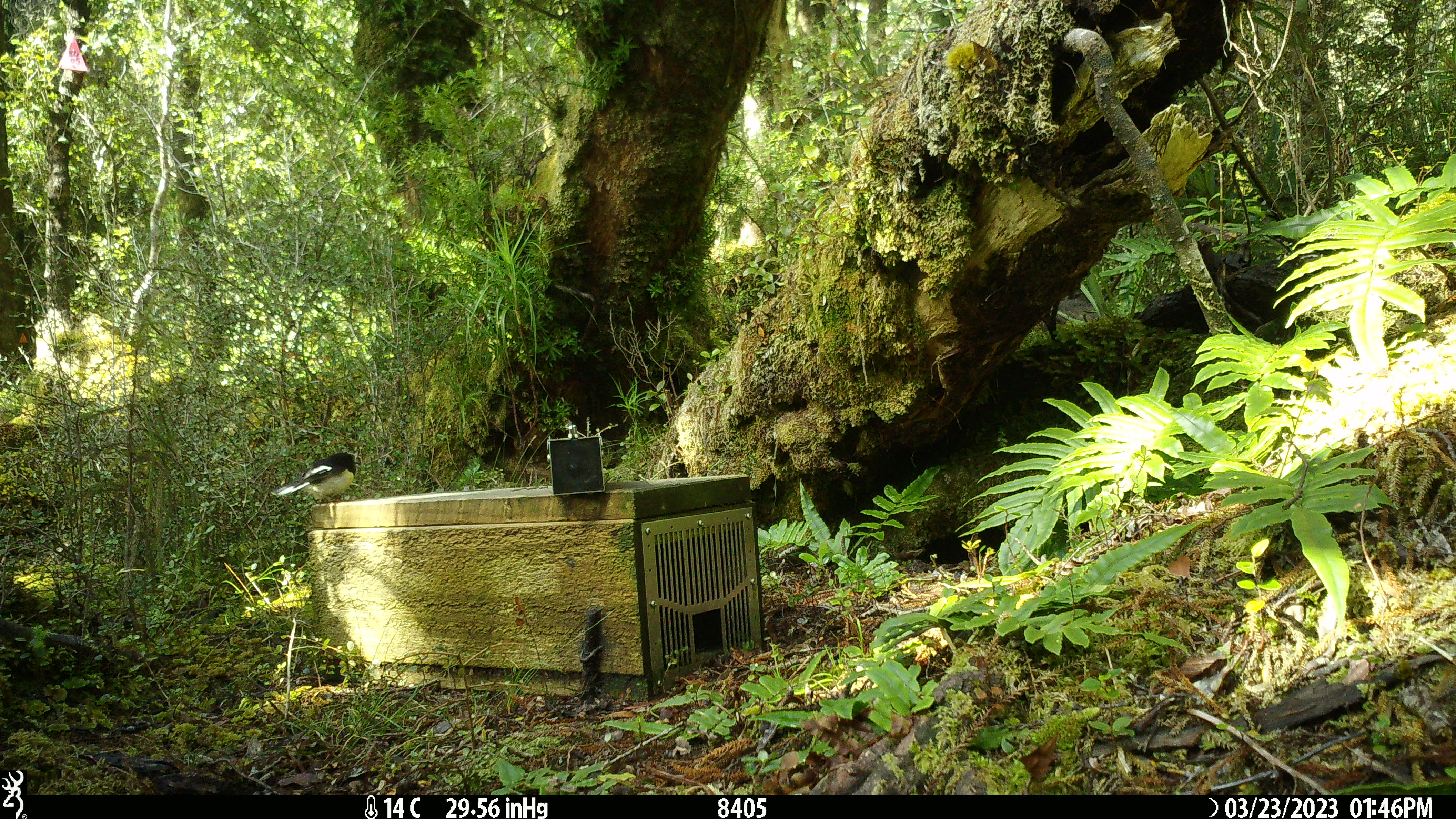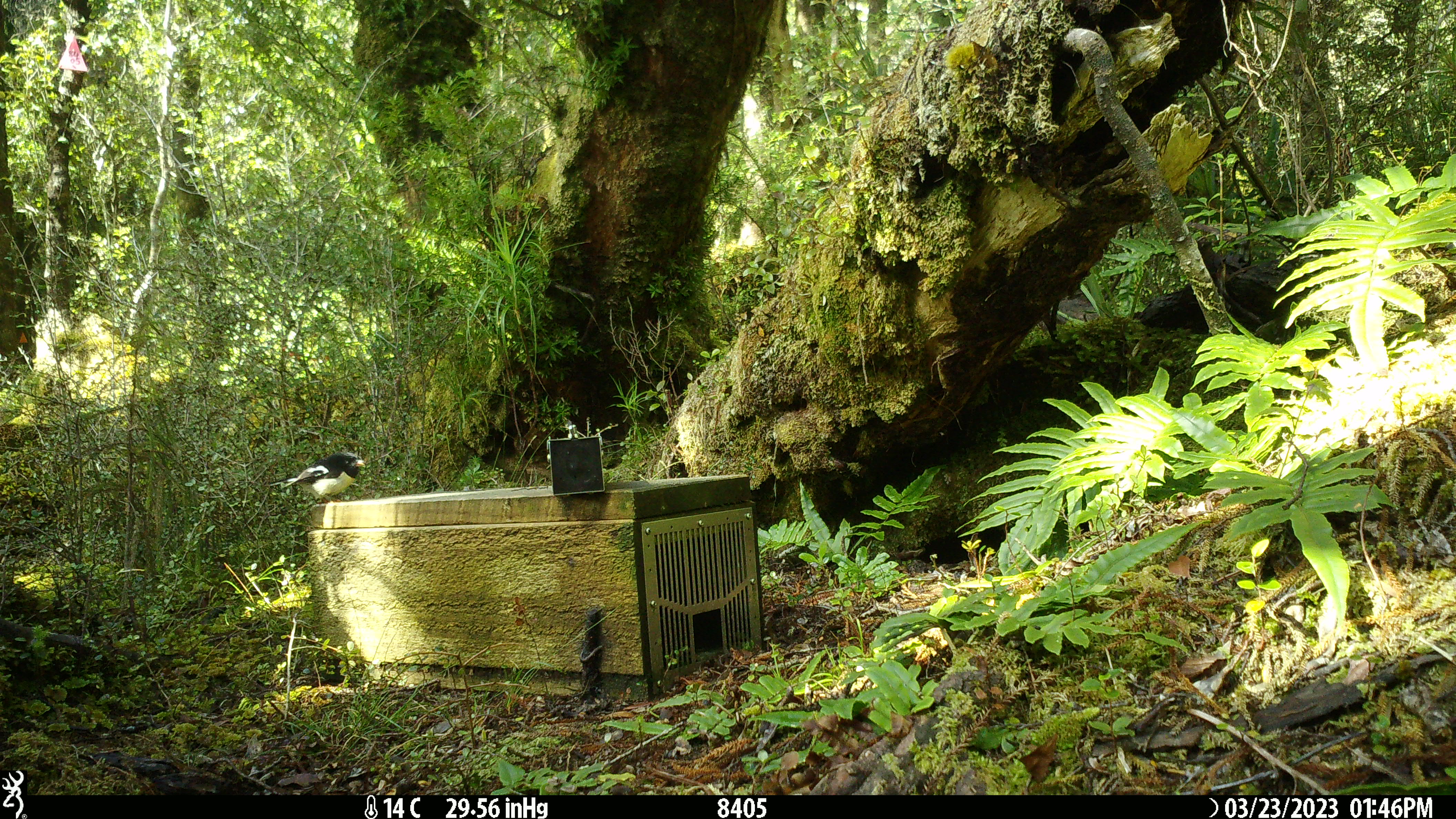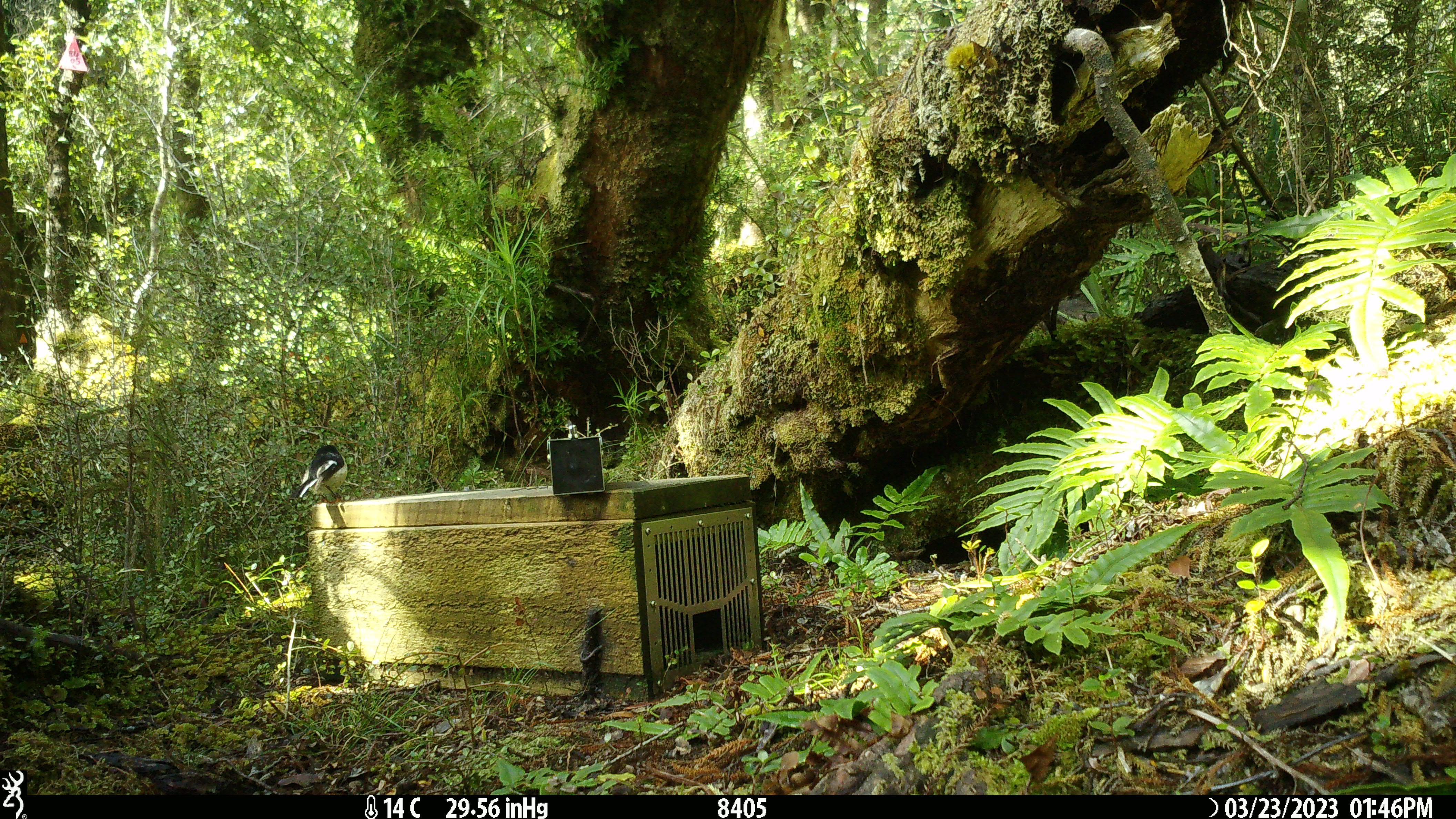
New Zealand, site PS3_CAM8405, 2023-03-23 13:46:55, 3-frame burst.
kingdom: Animalia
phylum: Chordata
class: Aves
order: Passeriformes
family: Petroicidae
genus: Petroica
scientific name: Petroica macrocephala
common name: tomtit